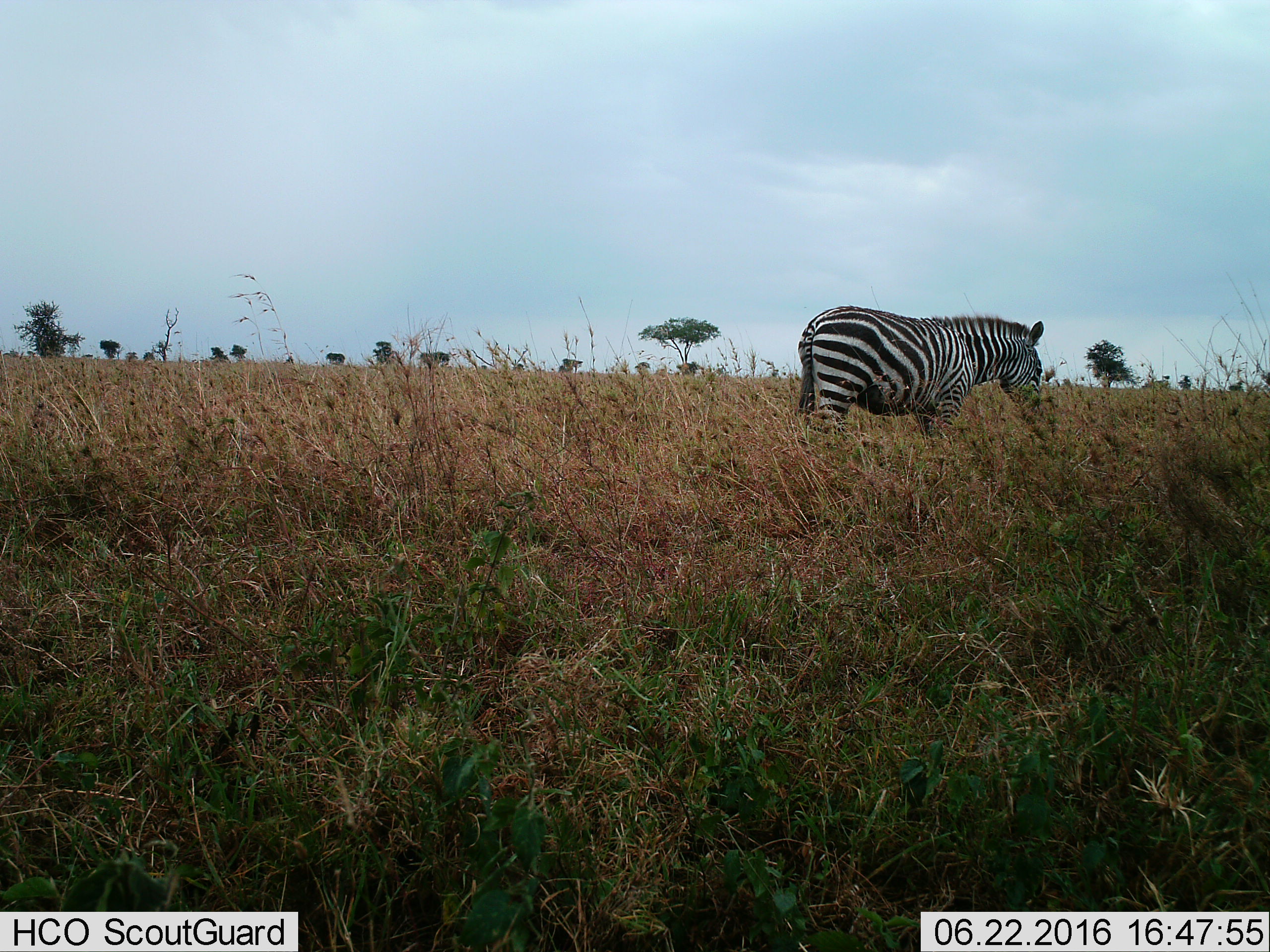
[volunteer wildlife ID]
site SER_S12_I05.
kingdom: Animalia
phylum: Chordata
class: Mammalia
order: Perissodactyla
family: Equidae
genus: Equus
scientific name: Equus quagga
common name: plains zebra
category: zebraplains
Zebraplains (plains zebra) (Equus quagga), count 1. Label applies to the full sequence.